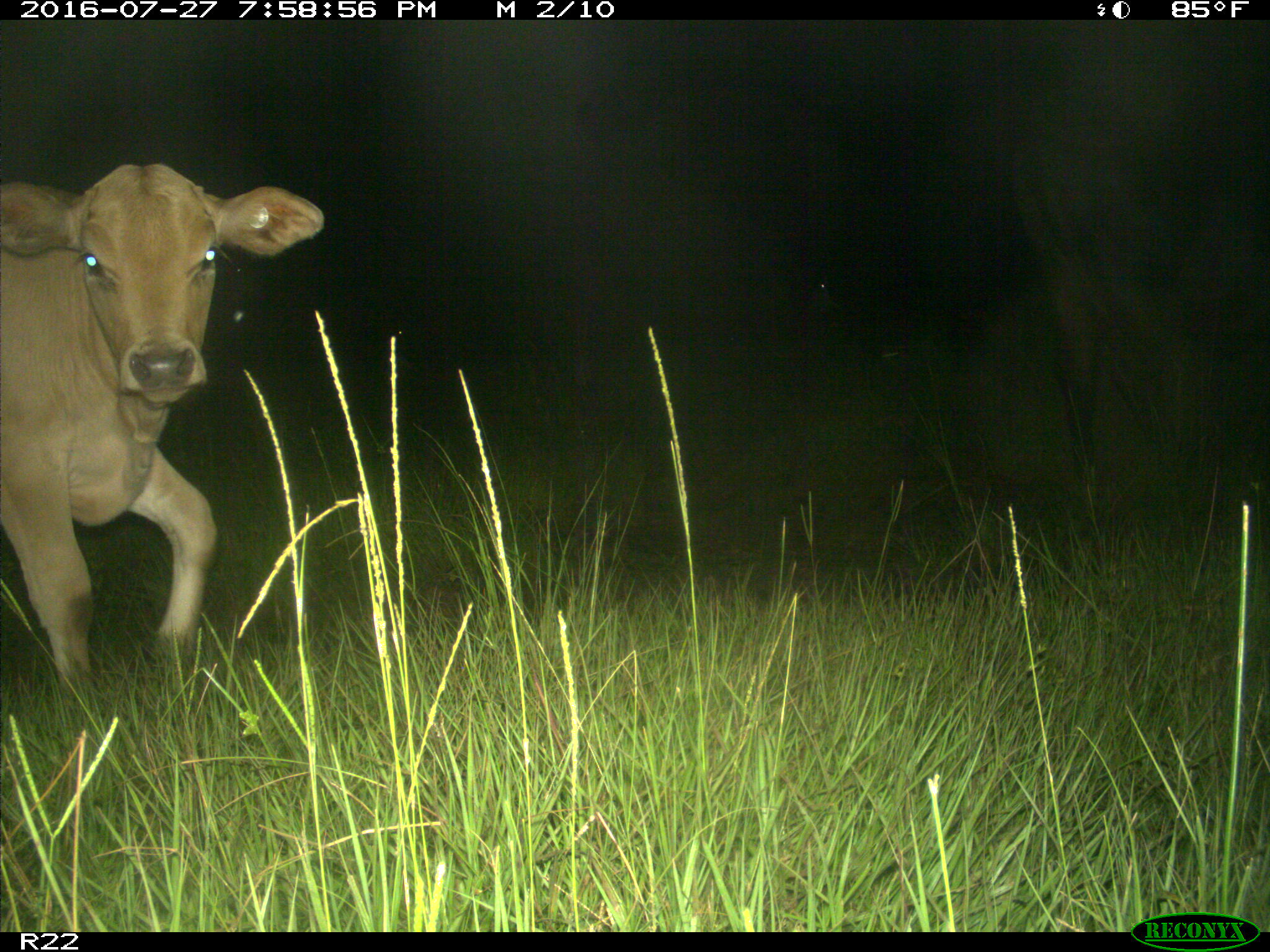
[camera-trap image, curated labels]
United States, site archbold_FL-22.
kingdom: Animalia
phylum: Chordata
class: Mammalia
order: Artiodactyla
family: Bovidae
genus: Bos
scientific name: Bos taurus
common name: domestic cow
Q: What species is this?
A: Bos taurus (domestic cow).